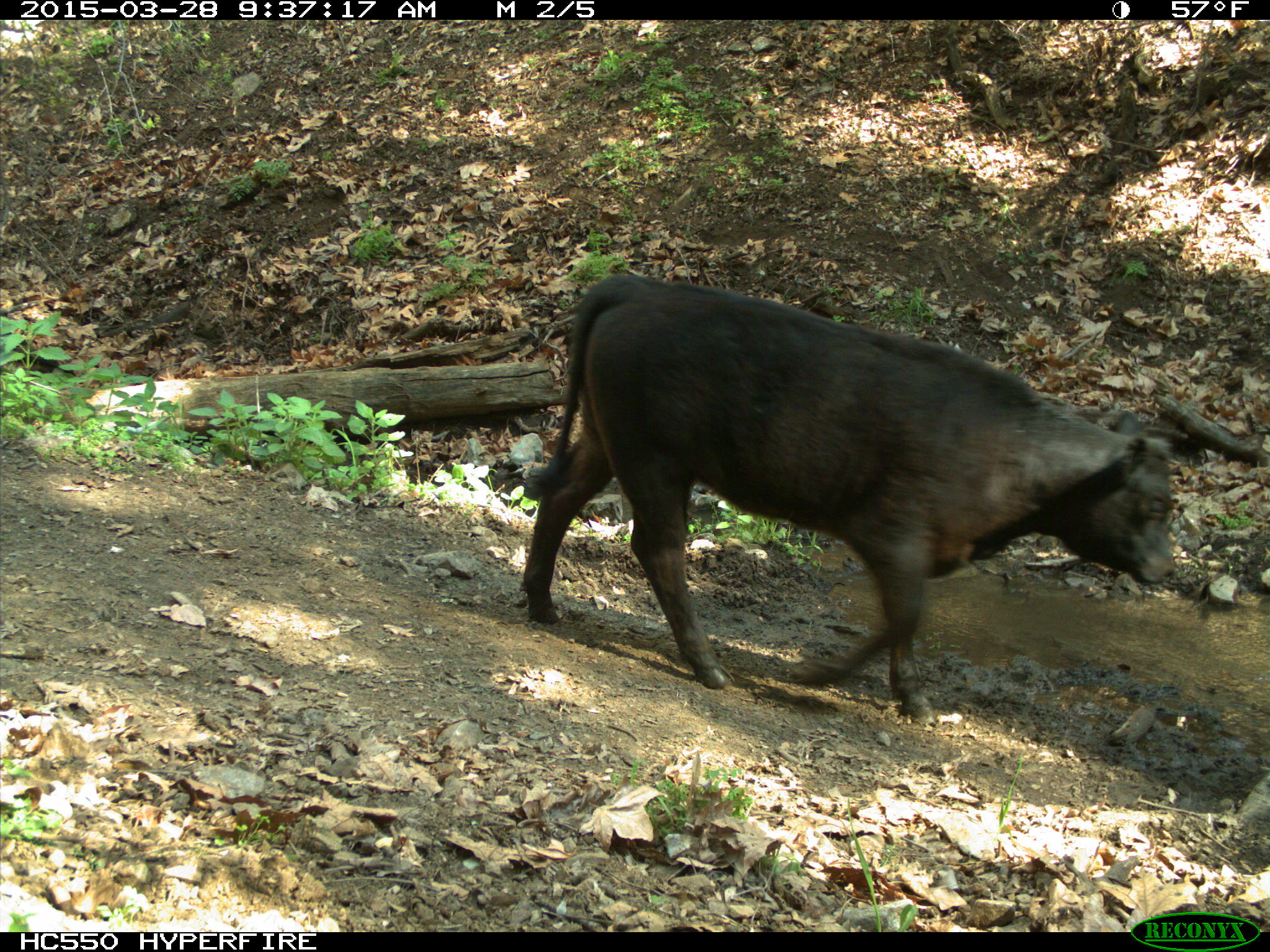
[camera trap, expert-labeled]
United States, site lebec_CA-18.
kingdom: Animalia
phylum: Chordata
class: Mammalia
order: Artiodactyla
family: Bovidae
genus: Bos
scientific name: Bos taurus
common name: domestic cow